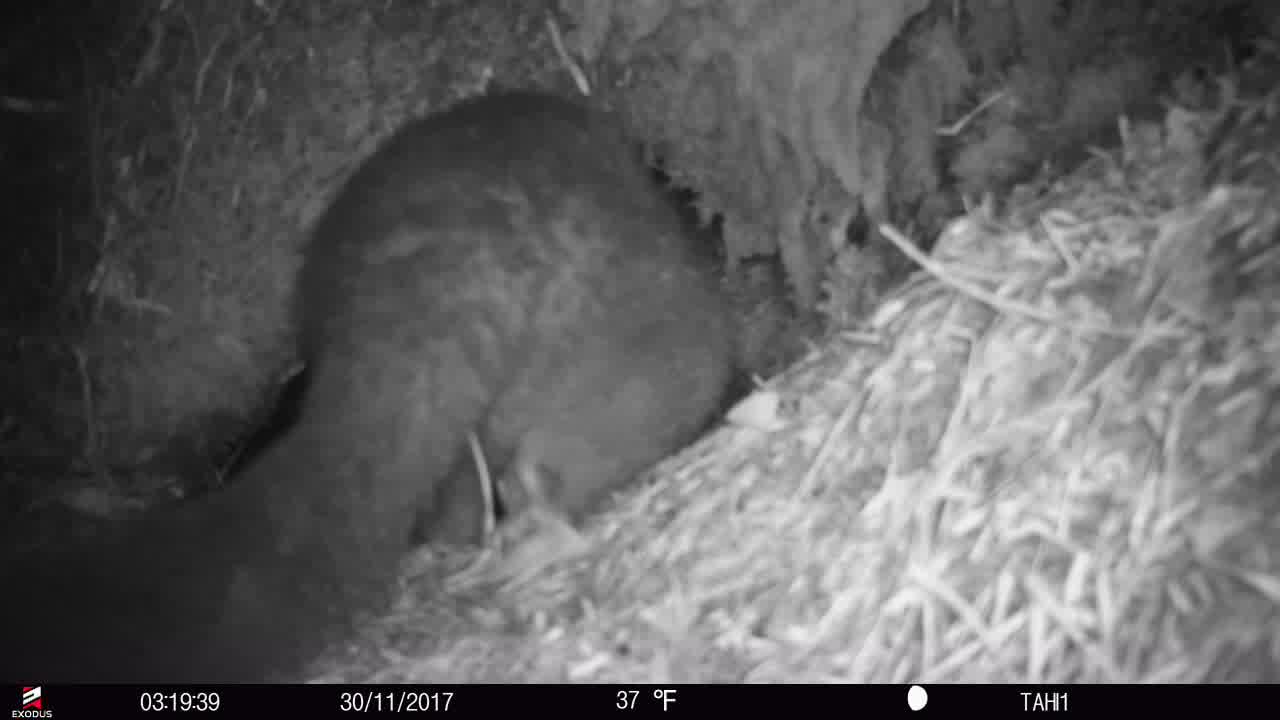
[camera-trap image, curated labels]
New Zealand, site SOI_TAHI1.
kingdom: Animalia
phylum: Chordata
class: Mammalia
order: Diprotodontia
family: Phalangeridae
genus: Trichosurus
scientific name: Trichosurus vulpecula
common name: common brushtail possum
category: possum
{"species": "possum (common brushtail possum) (Trichosurus vulpecula)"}